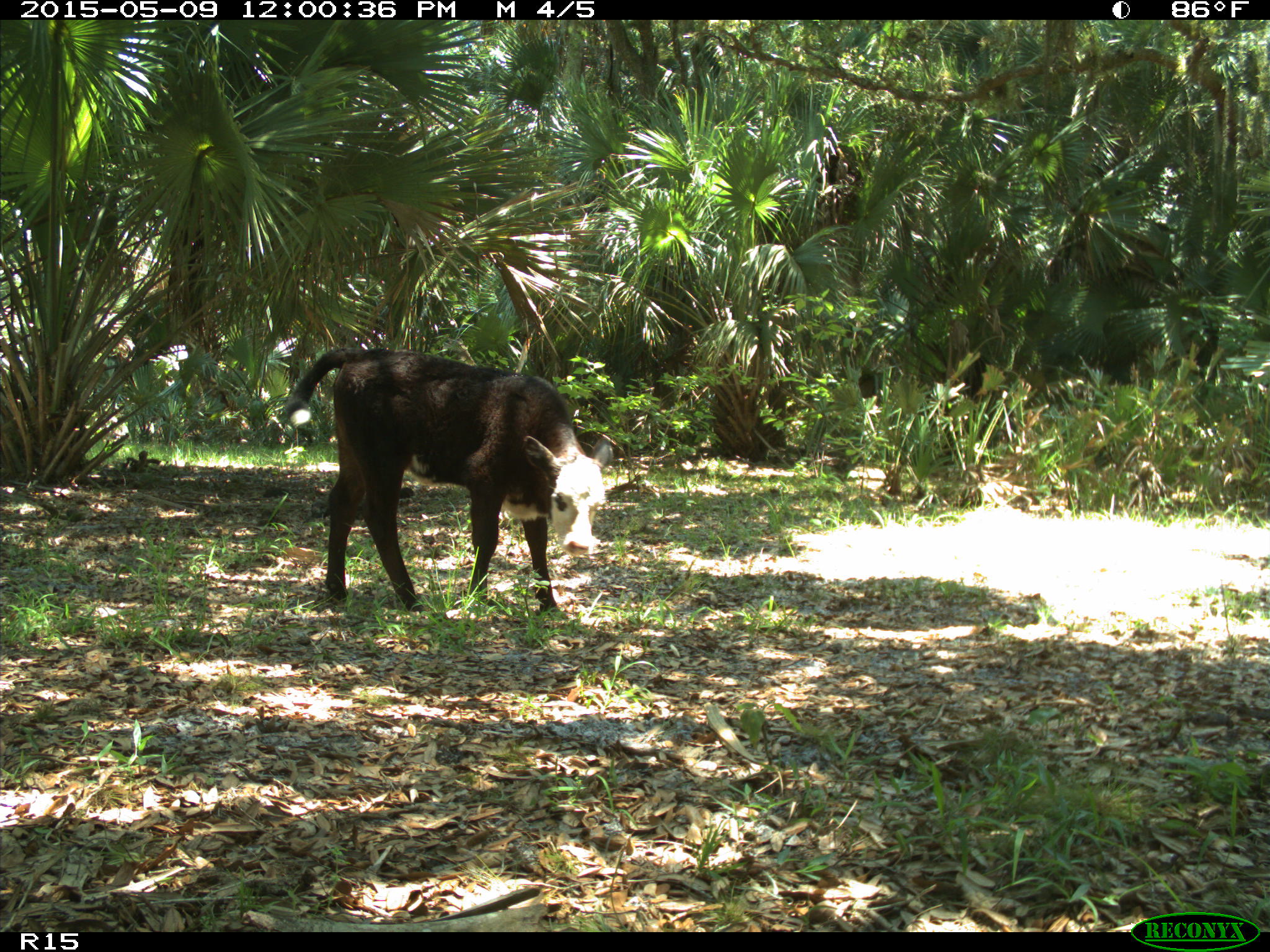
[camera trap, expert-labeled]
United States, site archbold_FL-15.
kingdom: Animalia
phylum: Chordata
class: Mammalia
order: Artiodactyla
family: Bovidae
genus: Bos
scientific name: Bos taurus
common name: domestic cow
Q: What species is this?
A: Bos taurus (domestic cow).